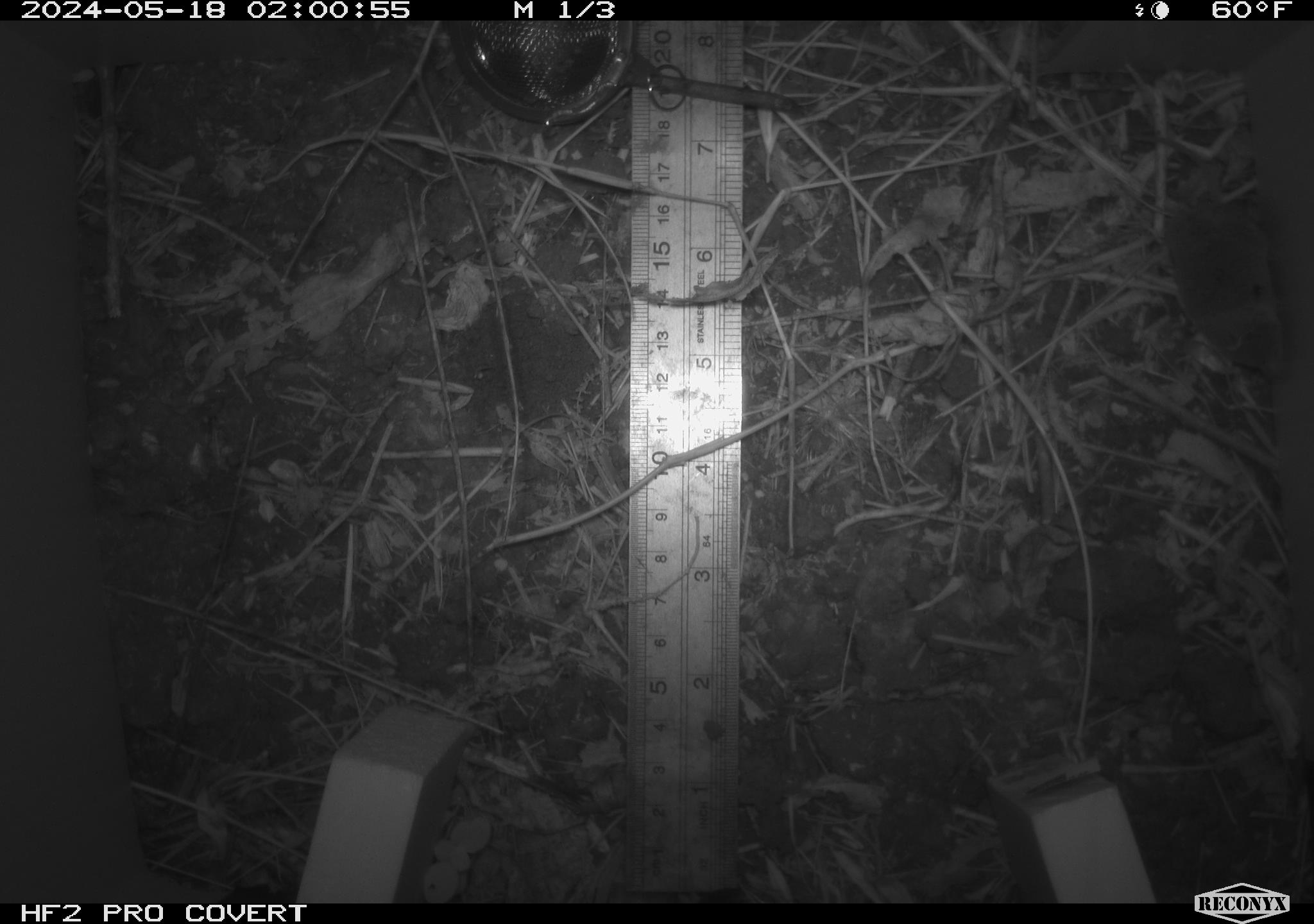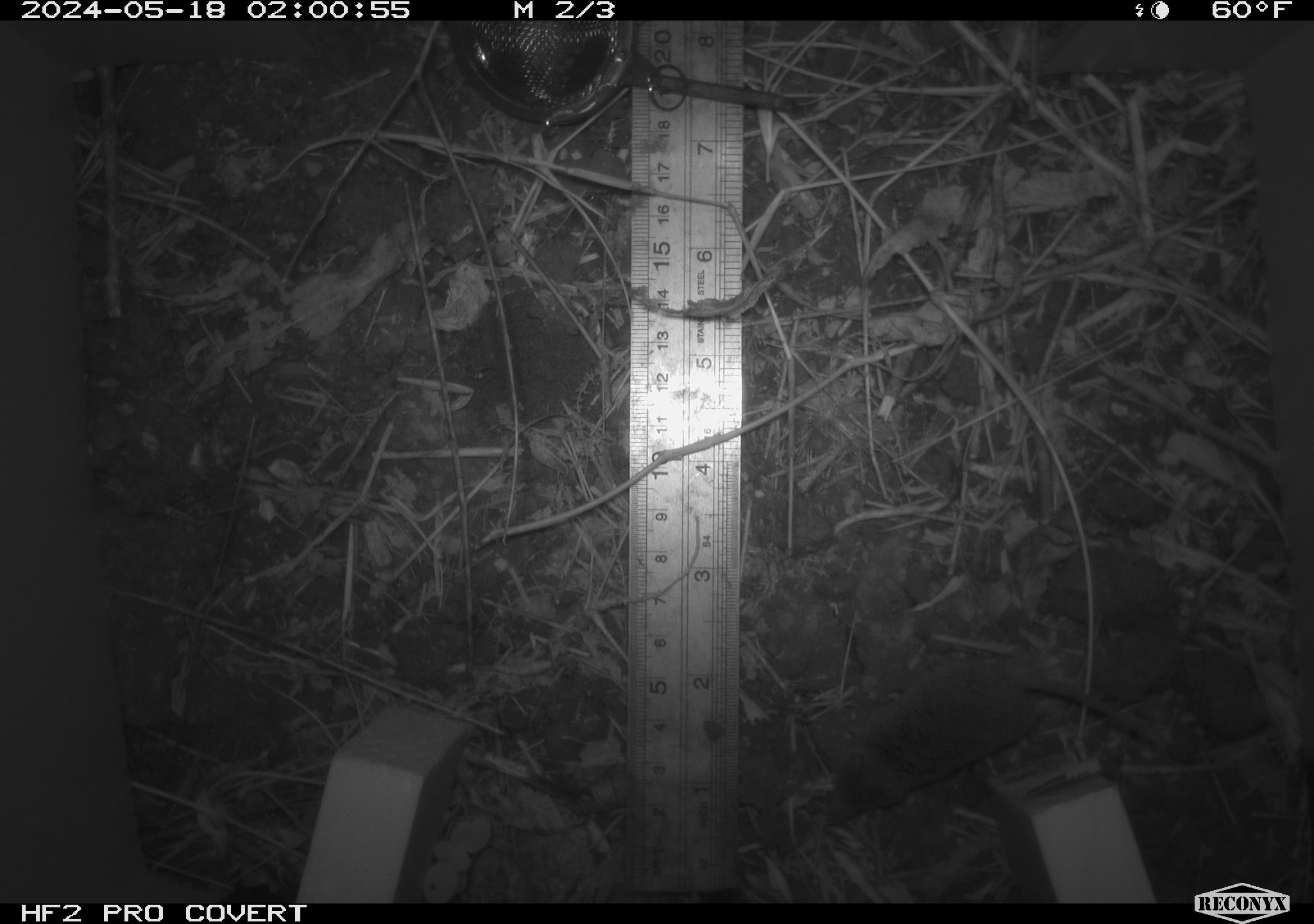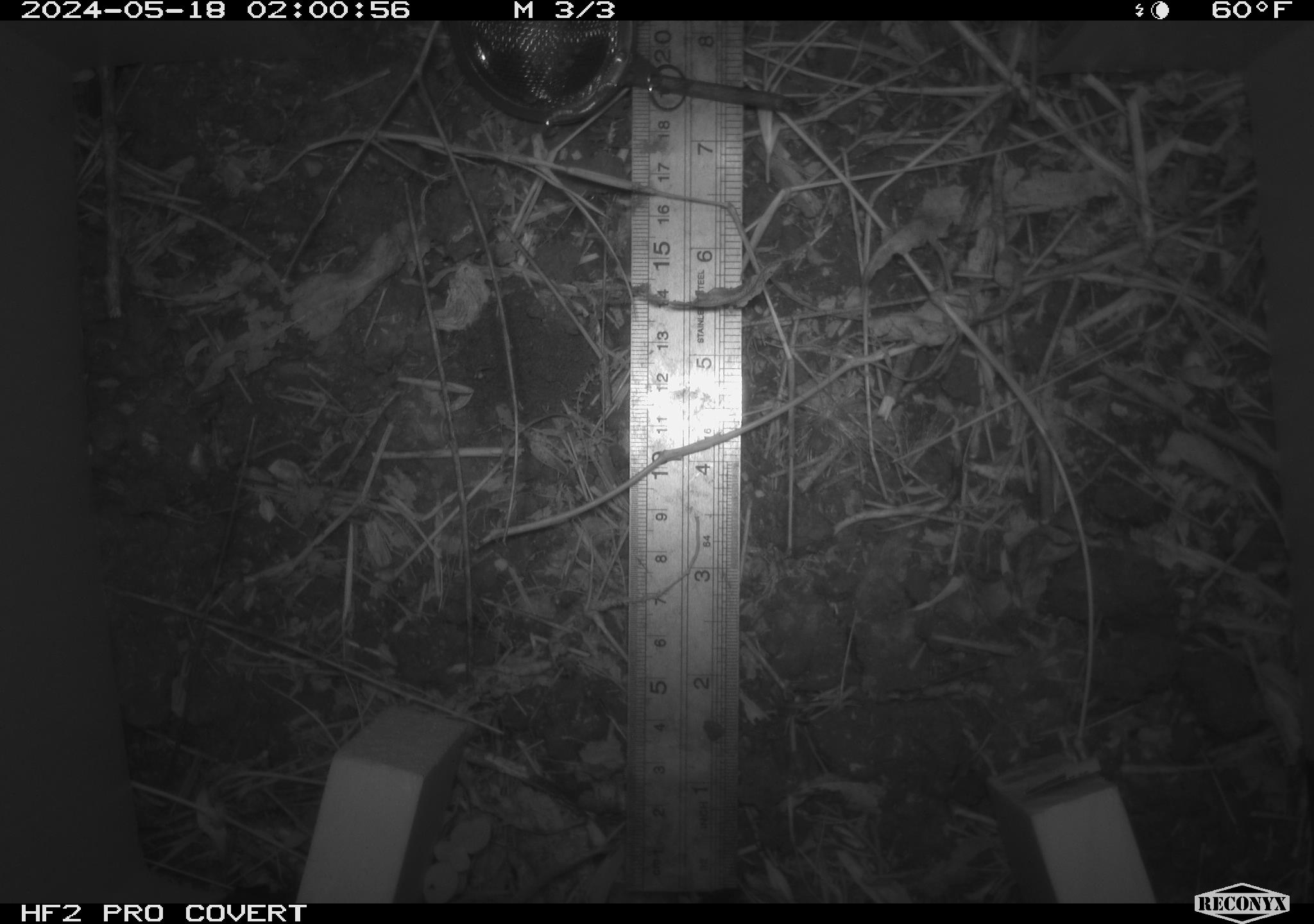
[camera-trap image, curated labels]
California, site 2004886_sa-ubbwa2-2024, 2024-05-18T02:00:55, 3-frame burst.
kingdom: Animalia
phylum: Chordata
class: Mammalia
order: Eulipotyphla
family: Soricidae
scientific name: Soricidae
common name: shrews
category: soricidae family